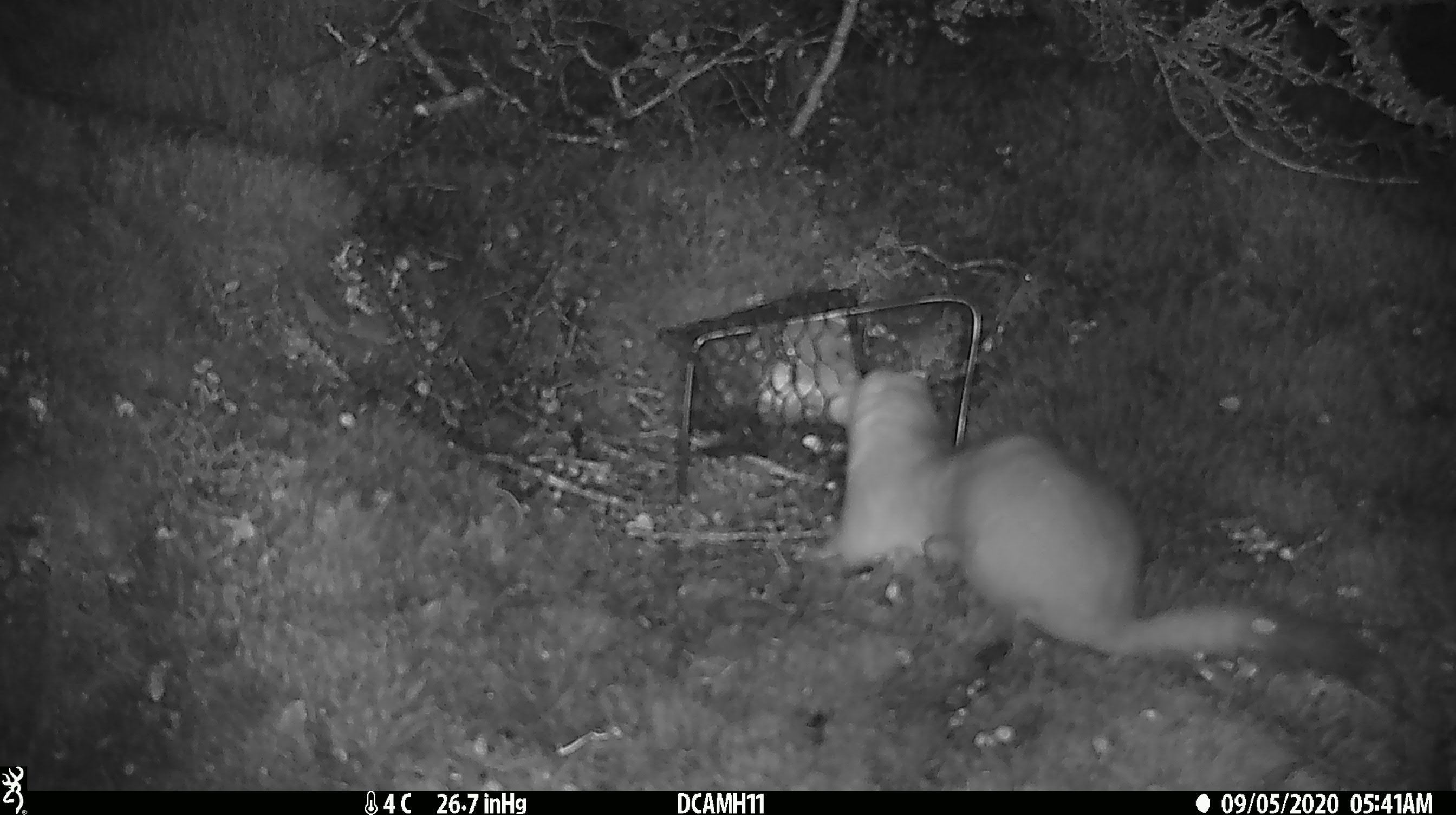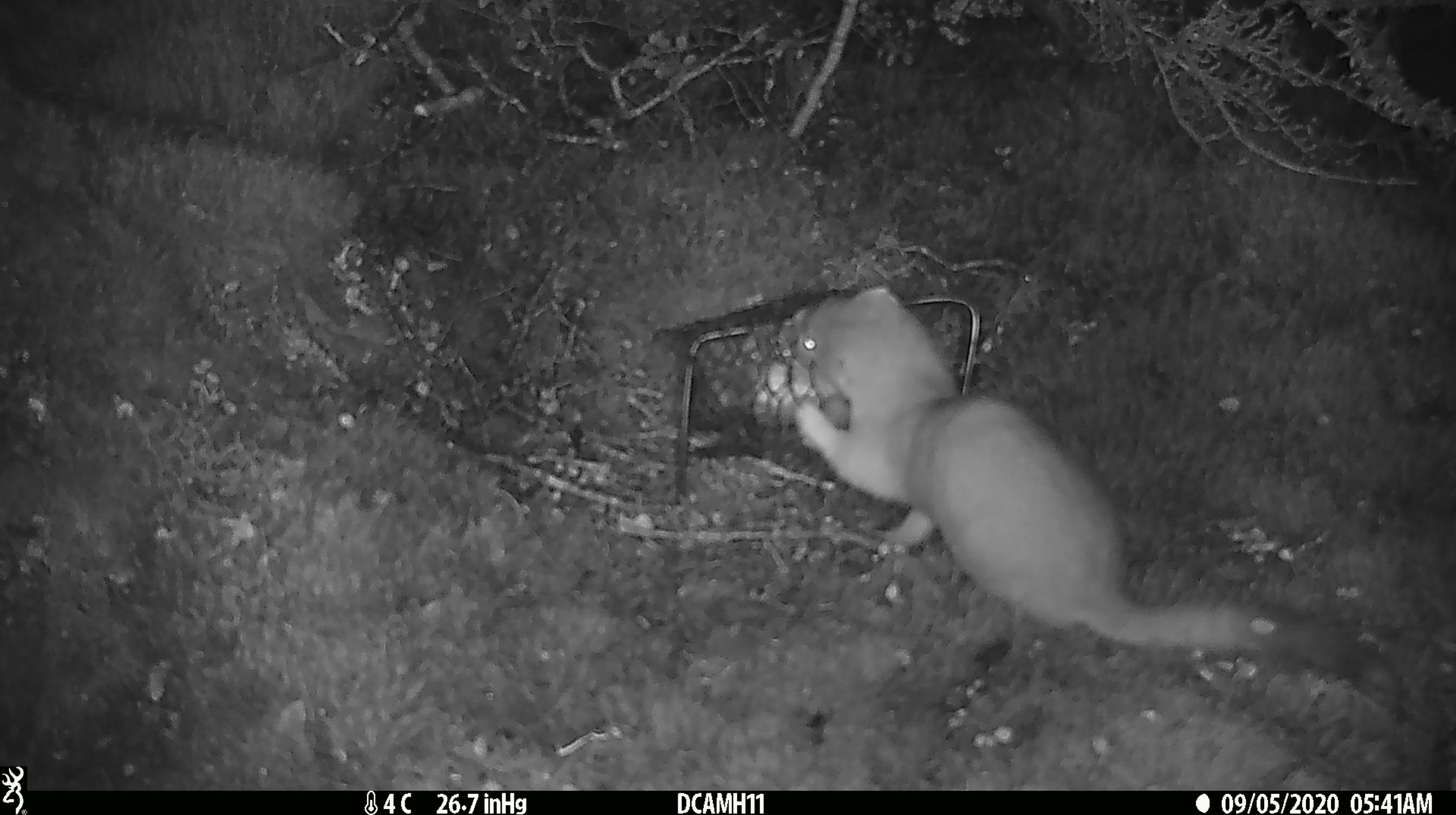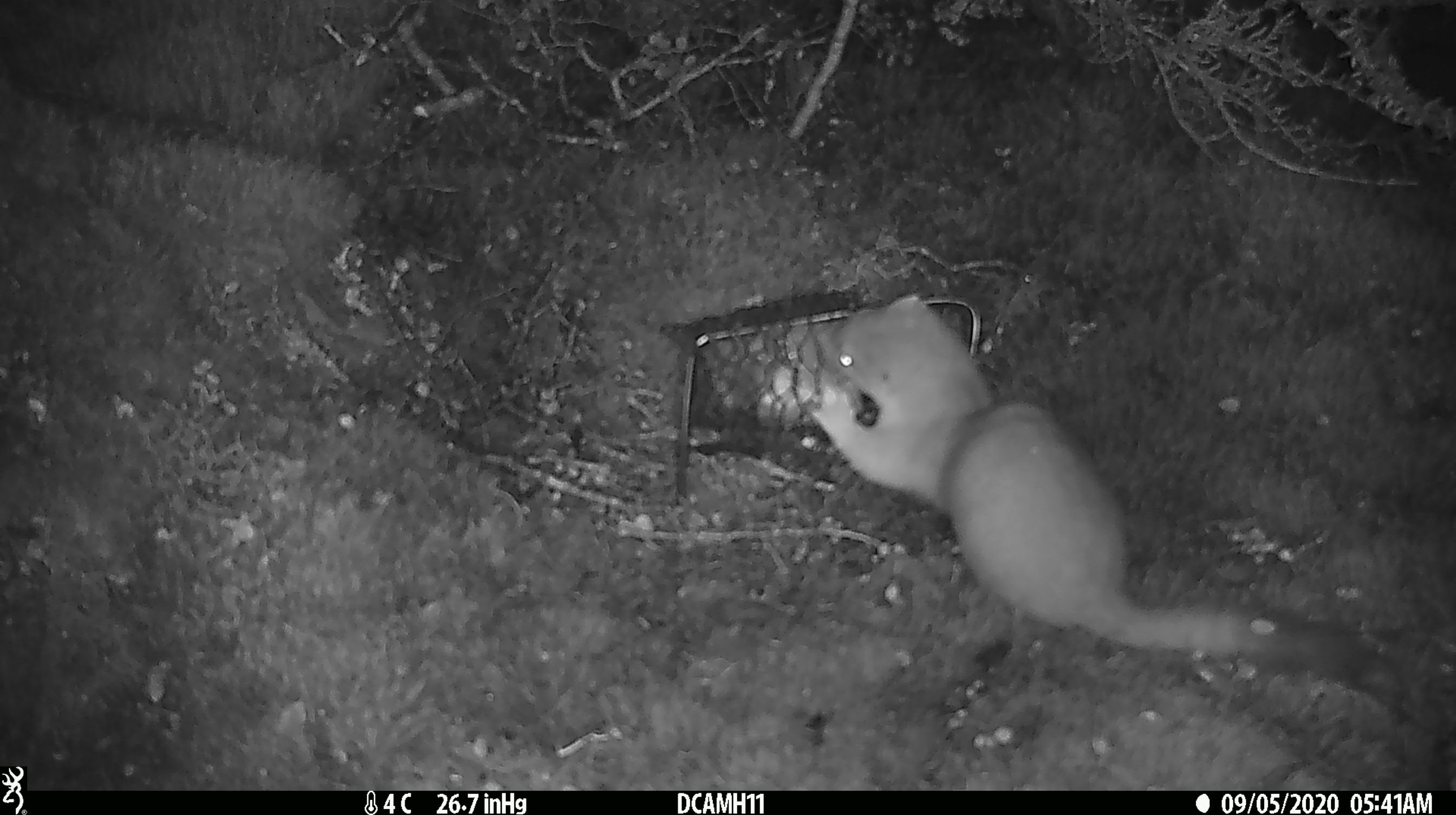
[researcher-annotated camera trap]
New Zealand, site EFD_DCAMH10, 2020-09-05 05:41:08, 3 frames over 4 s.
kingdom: Animalia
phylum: Chordata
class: Mammalia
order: Carnivora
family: Mustelidae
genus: Mustela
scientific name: Mustela erminea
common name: stoat